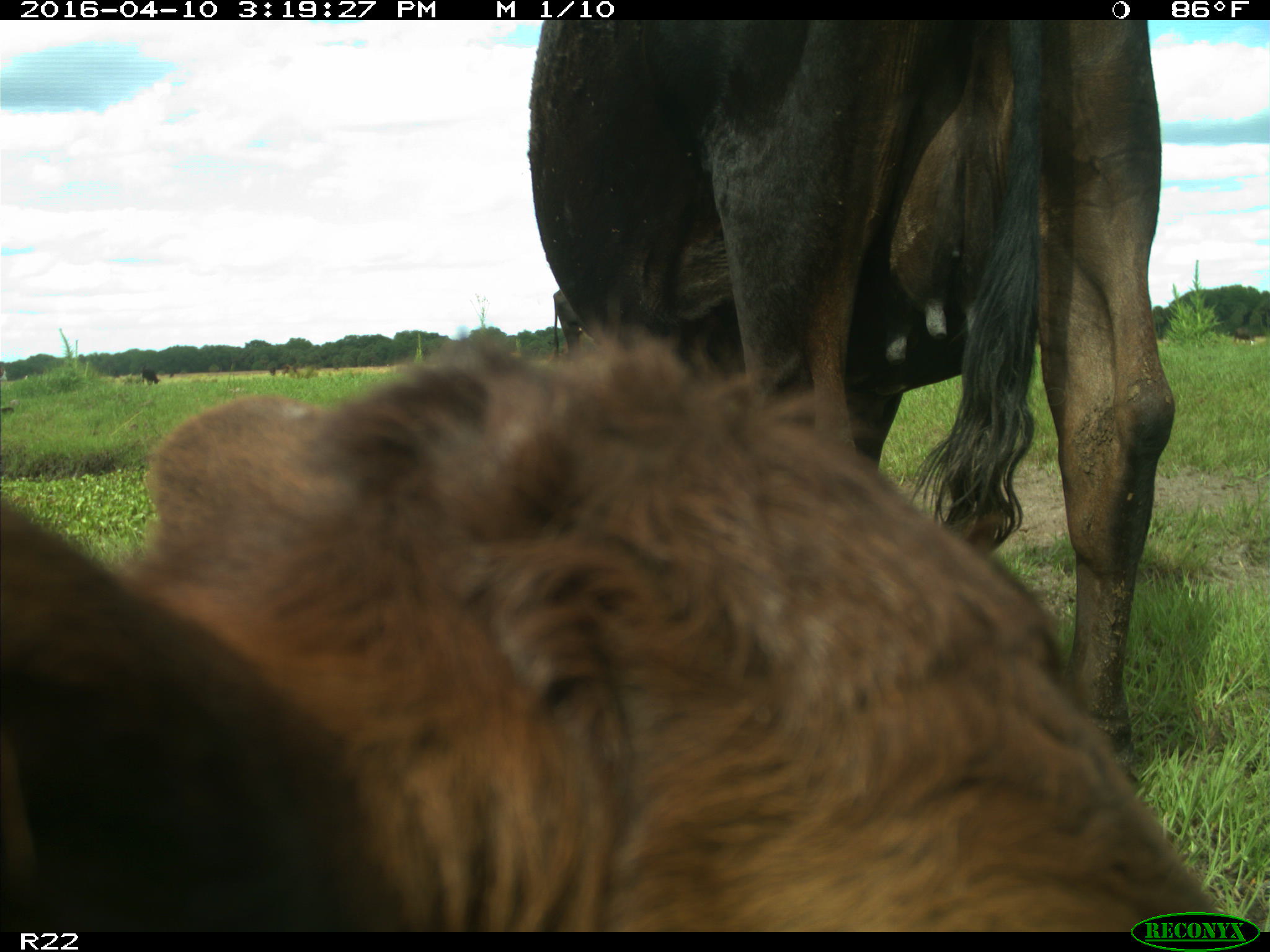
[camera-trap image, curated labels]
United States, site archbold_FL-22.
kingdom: Animalia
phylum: Chordata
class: Mammalia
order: Artiodactyla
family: Bovidae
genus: Bos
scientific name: Bos taurus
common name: domestic cow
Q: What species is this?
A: Bos taurus (domestic cow).